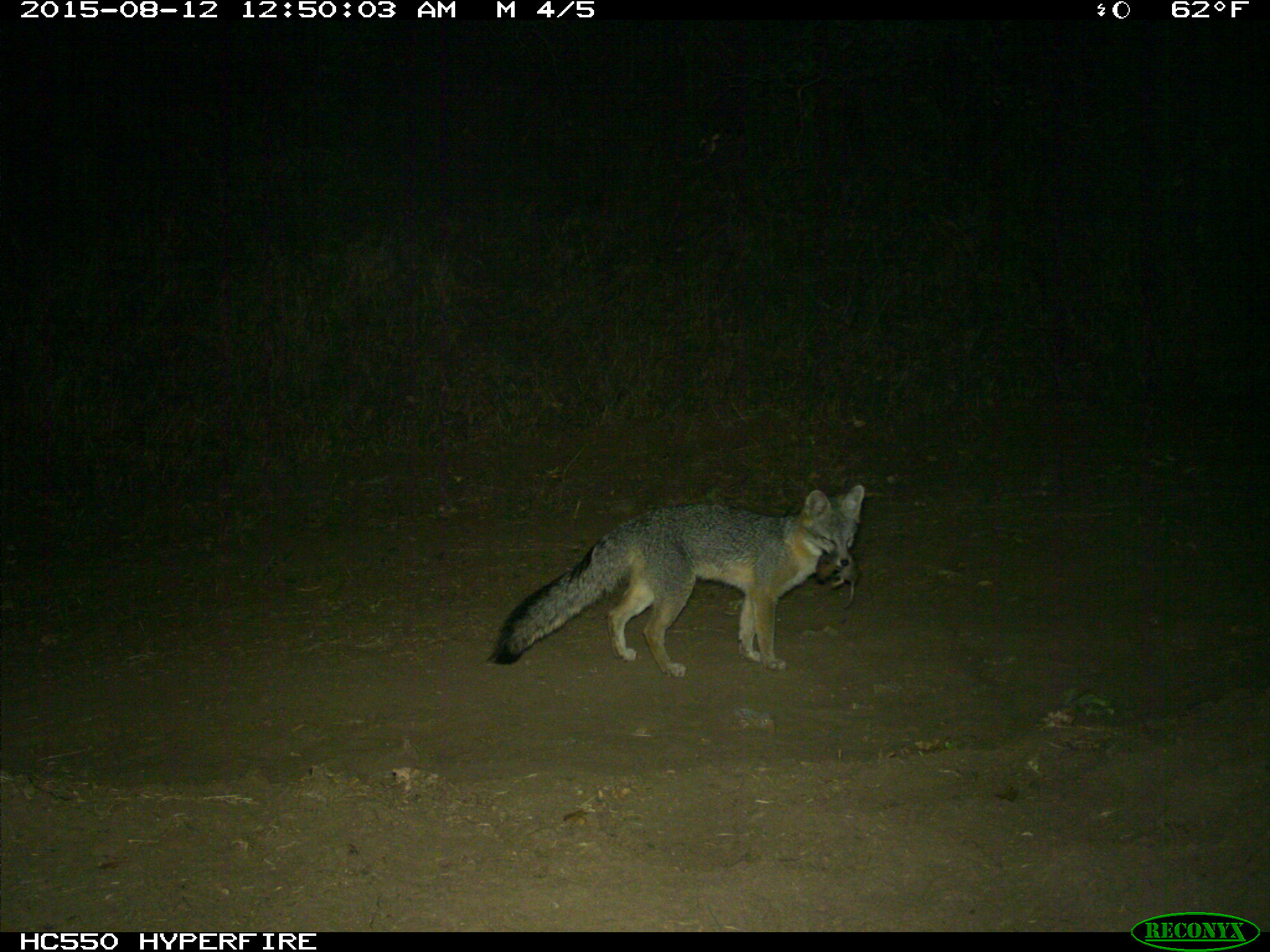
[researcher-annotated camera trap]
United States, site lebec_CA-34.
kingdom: Animalia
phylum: Chordata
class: Mammalia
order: Carnivora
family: Canidae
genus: Urocyon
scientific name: Urocyon cinereoargenteus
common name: gray fox